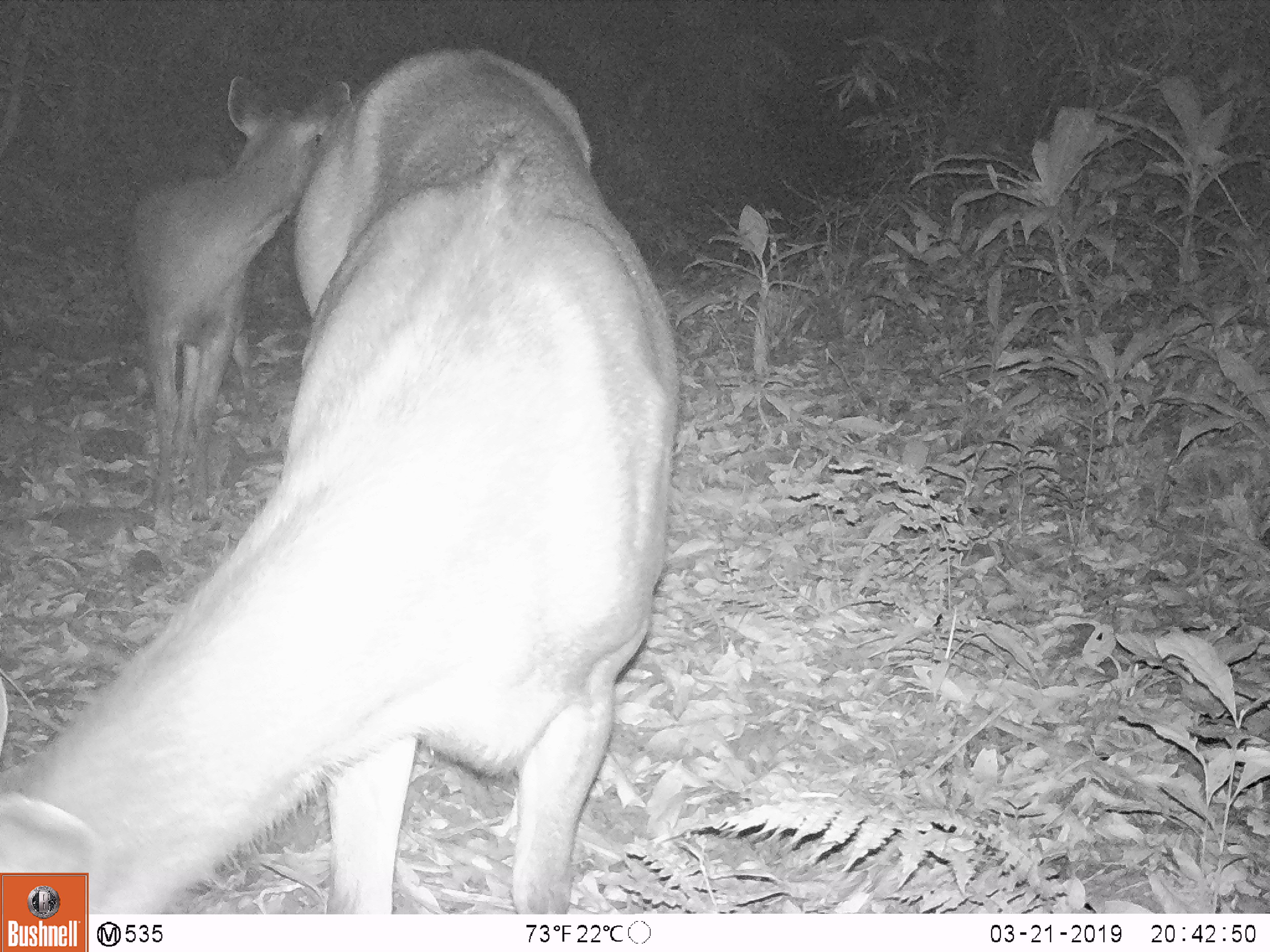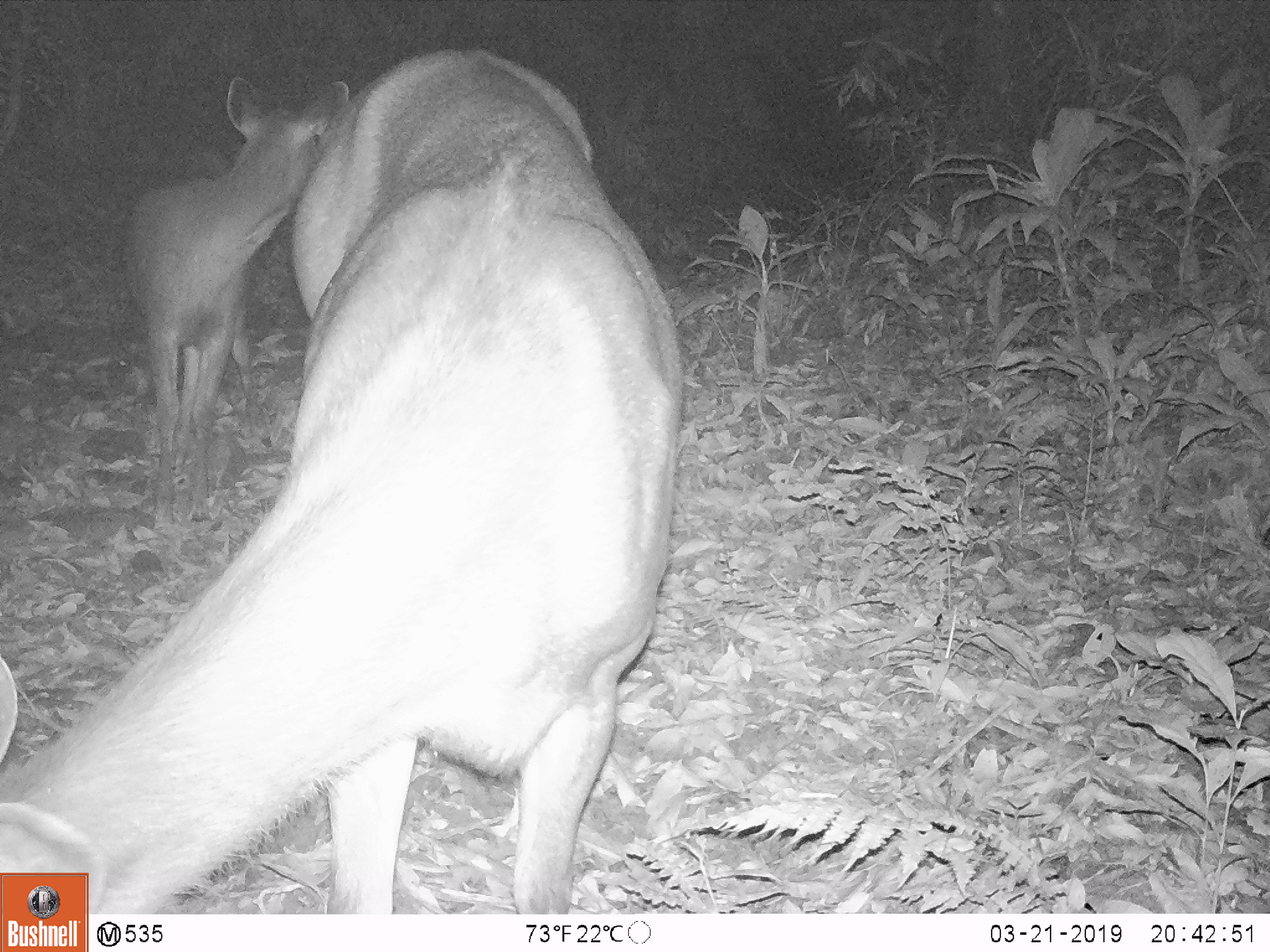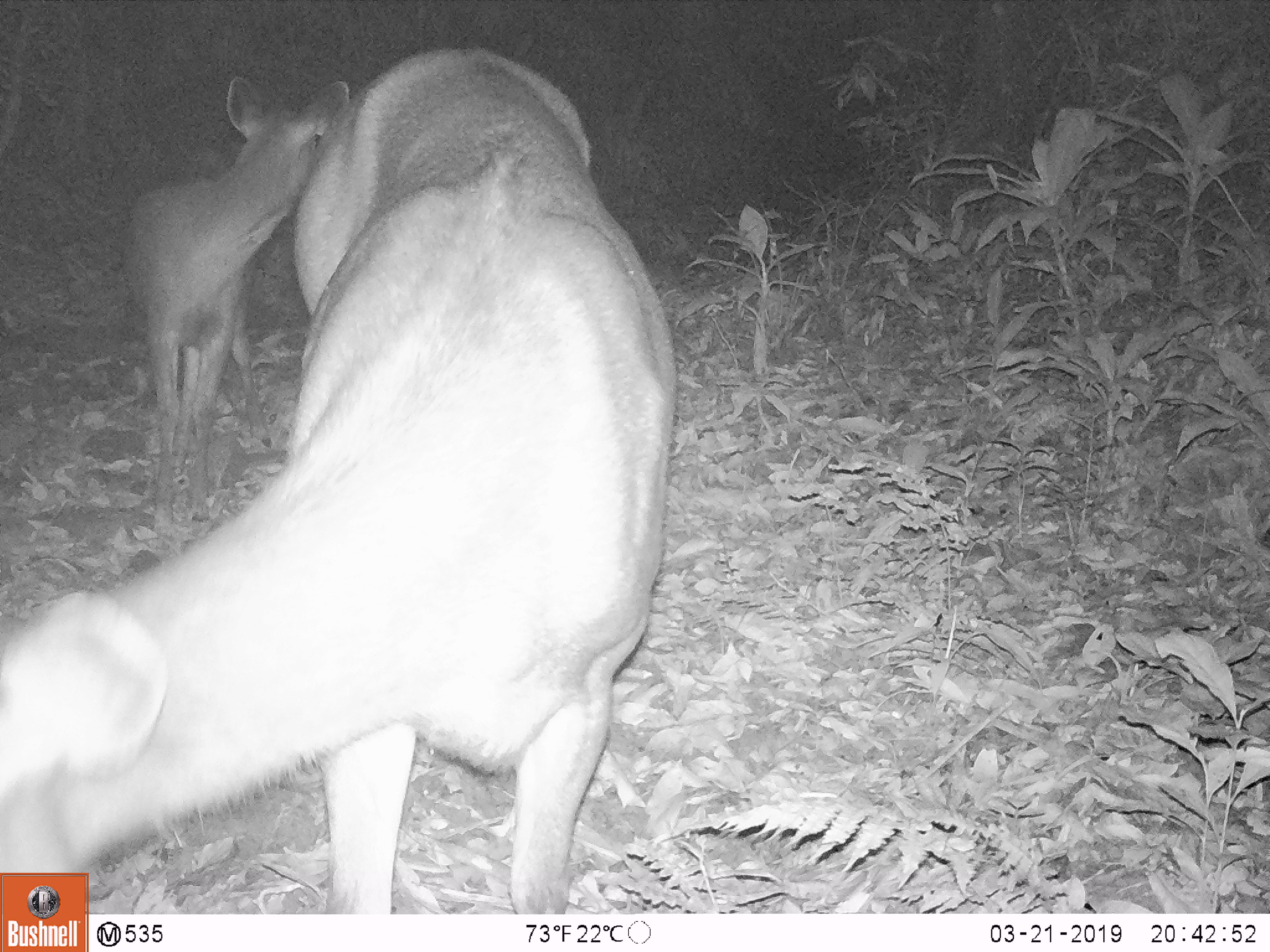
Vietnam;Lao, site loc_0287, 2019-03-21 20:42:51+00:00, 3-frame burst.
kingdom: Animalia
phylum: Chordata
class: Mammalia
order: Artiodactyla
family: Cervidae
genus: Rusa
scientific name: Rusa unicolor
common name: sambar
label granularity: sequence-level